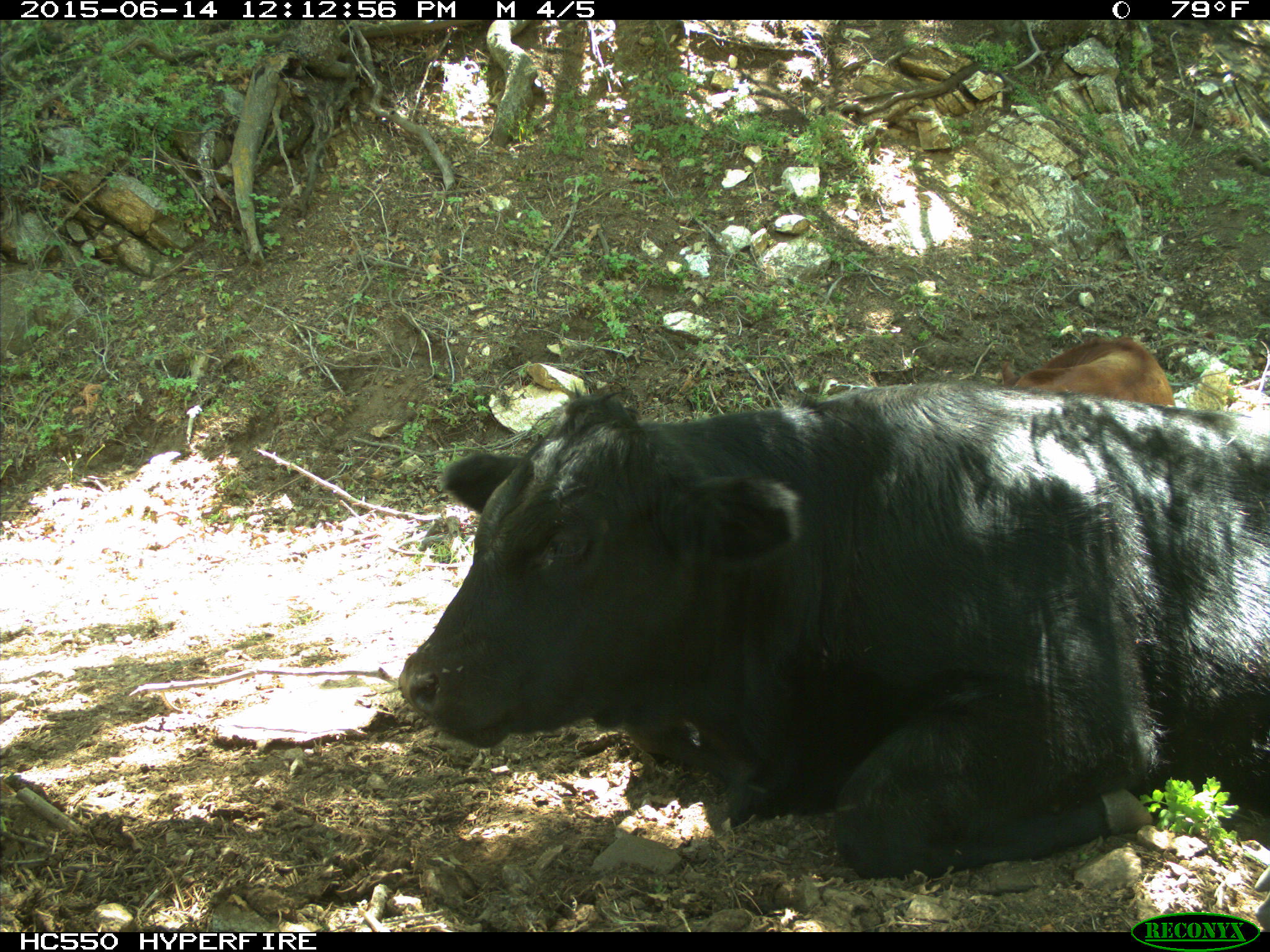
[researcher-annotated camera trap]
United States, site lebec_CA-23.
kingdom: Animalia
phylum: Chordata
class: Mammalia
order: Artiodactyla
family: Bovidae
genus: Bos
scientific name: Bos taurus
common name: domestic cow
Bos taurus (domestic cow).